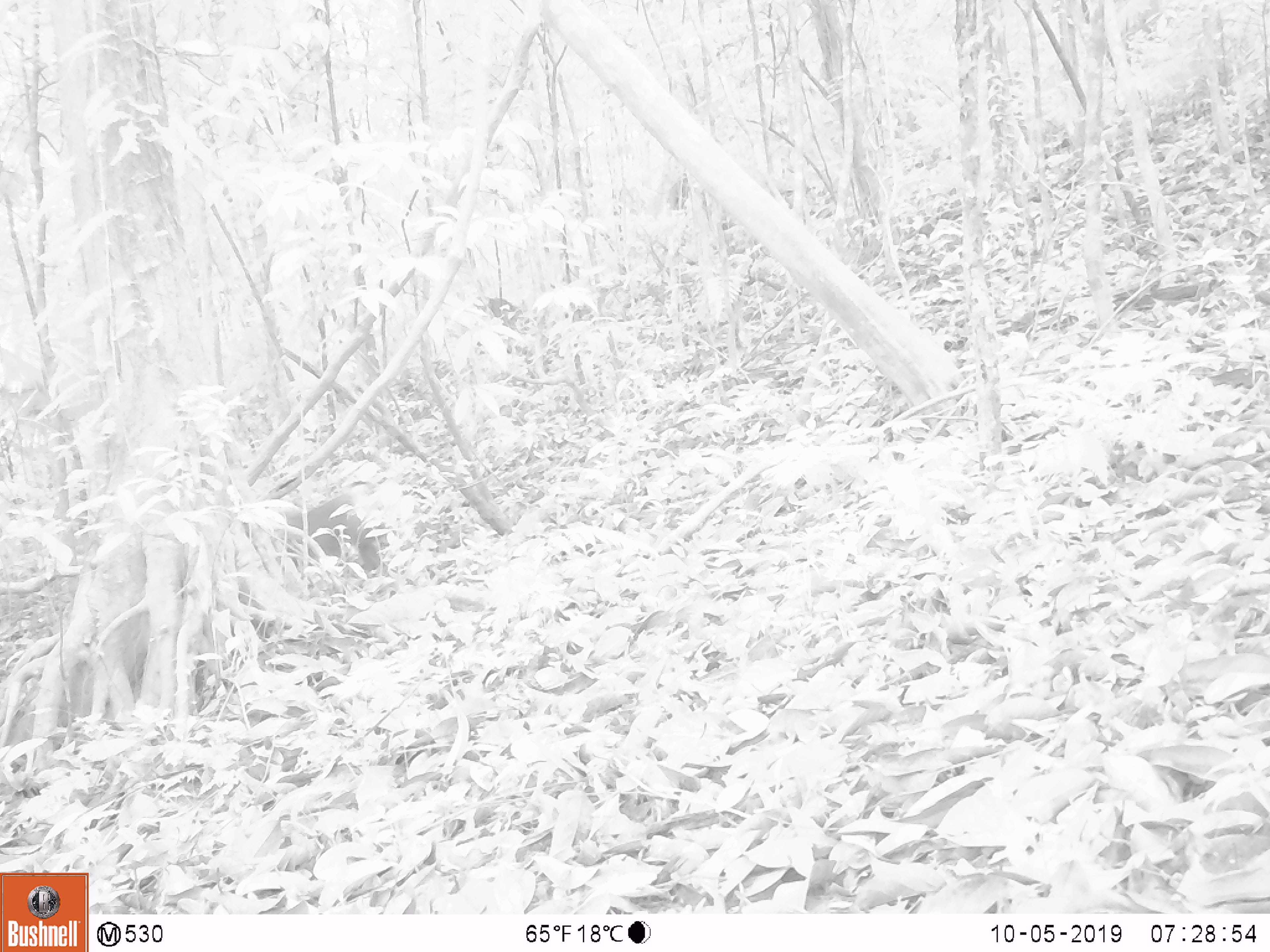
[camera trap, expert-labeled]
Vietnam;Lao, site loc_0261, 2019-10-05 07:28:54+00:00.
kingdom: Animalia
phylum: Chordata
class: Mammalia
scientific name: Mammalia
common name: mammal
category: unidentified small mammal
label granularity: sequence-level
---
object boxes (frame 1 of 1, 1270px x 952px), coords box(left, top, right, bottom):
unidentified small mammal: box(285, 494, 381, 573)